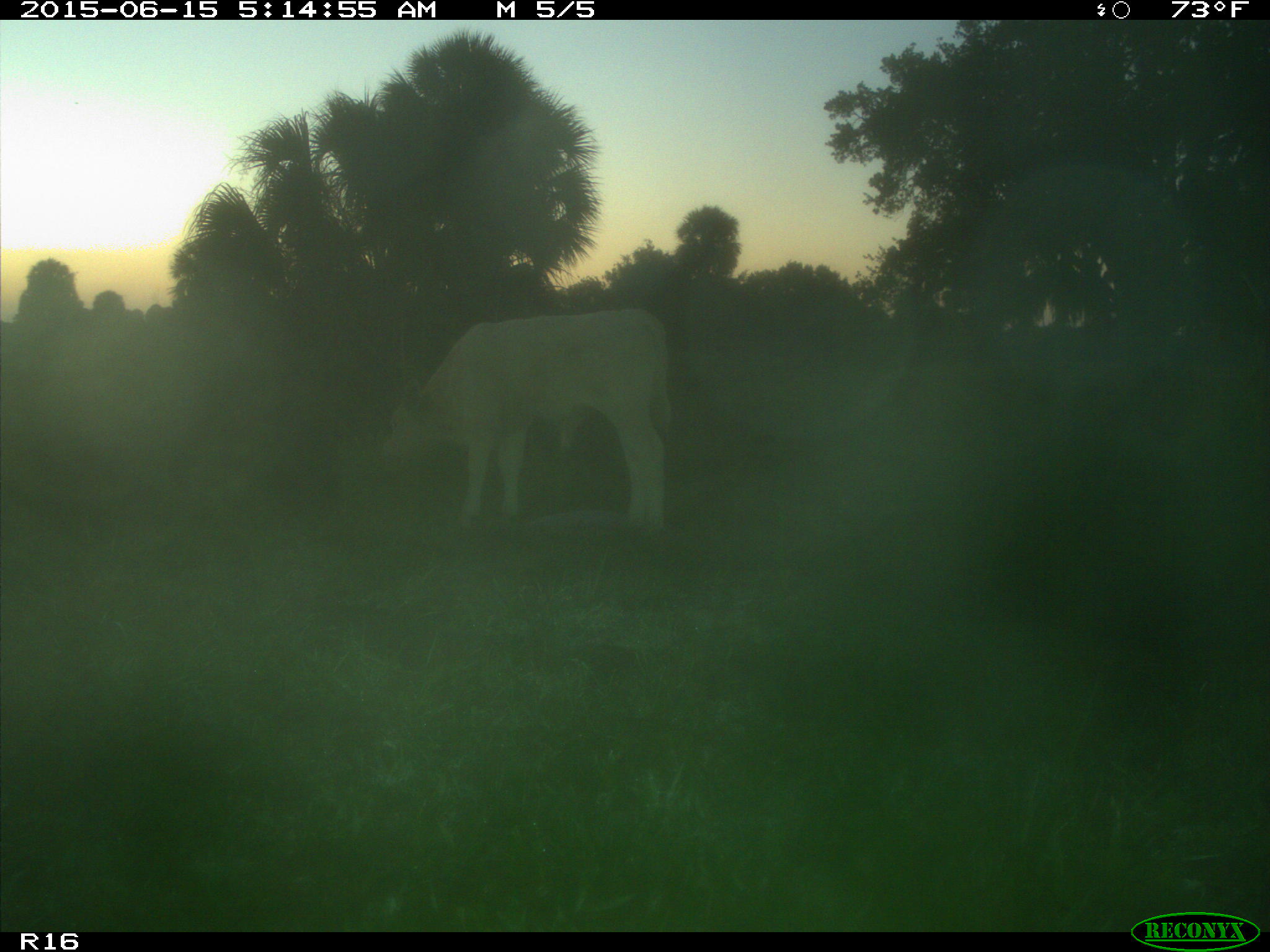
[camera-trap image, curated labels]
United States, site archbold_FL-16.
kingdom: Animalia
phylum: Chordata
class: Mammalia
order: Artiodactyla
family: Bovidae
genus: Bos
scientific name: Bos taurus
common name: domestic cow